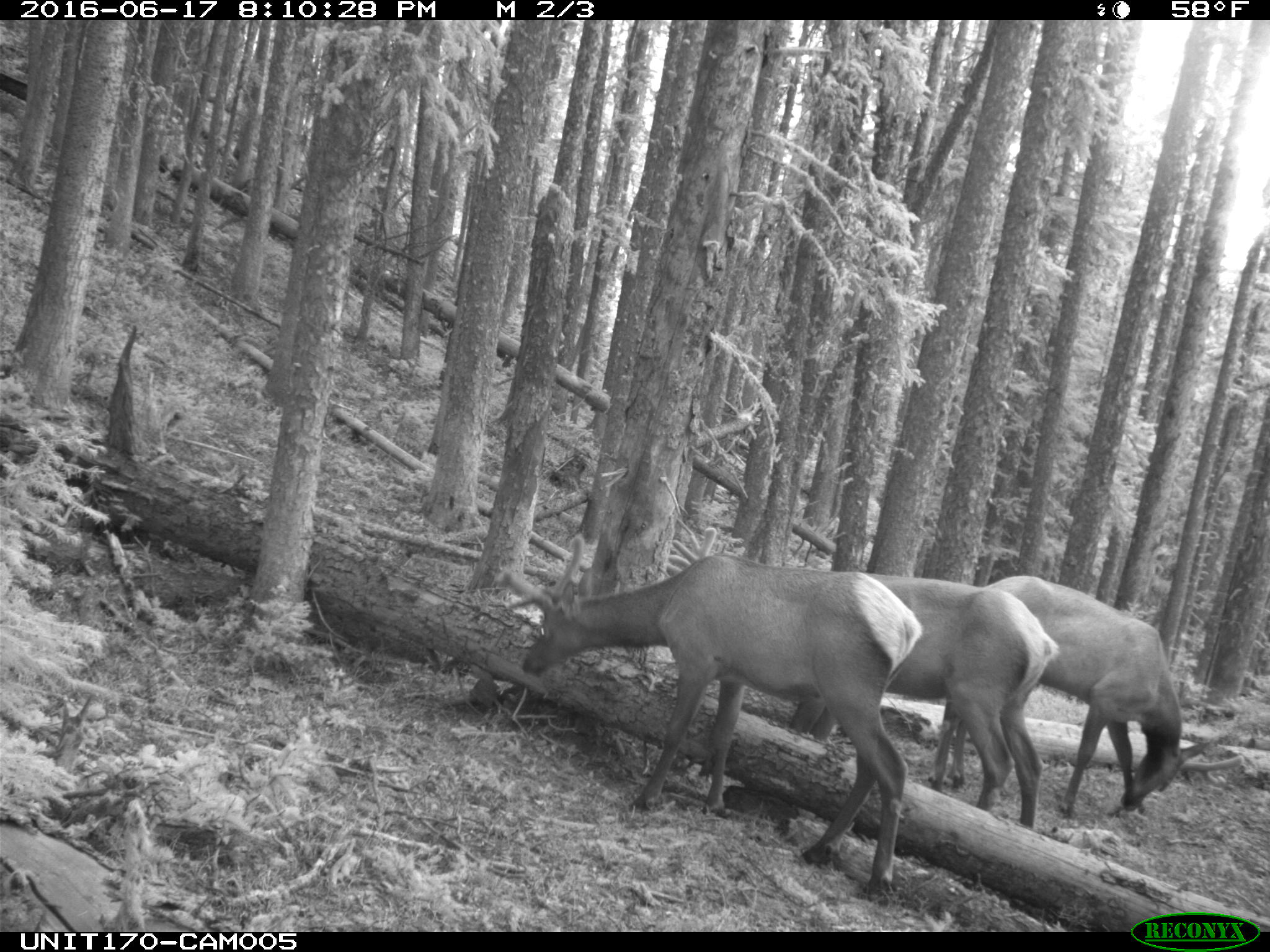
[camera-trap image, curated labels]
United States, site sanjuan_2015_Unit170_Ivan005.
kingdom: Animalia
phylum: Chordata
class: Mammalia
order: Artiodactyla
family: Cervidae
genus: Cervus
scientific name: Cervus elaphus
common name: red deer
Cervus elaphus (red deer).